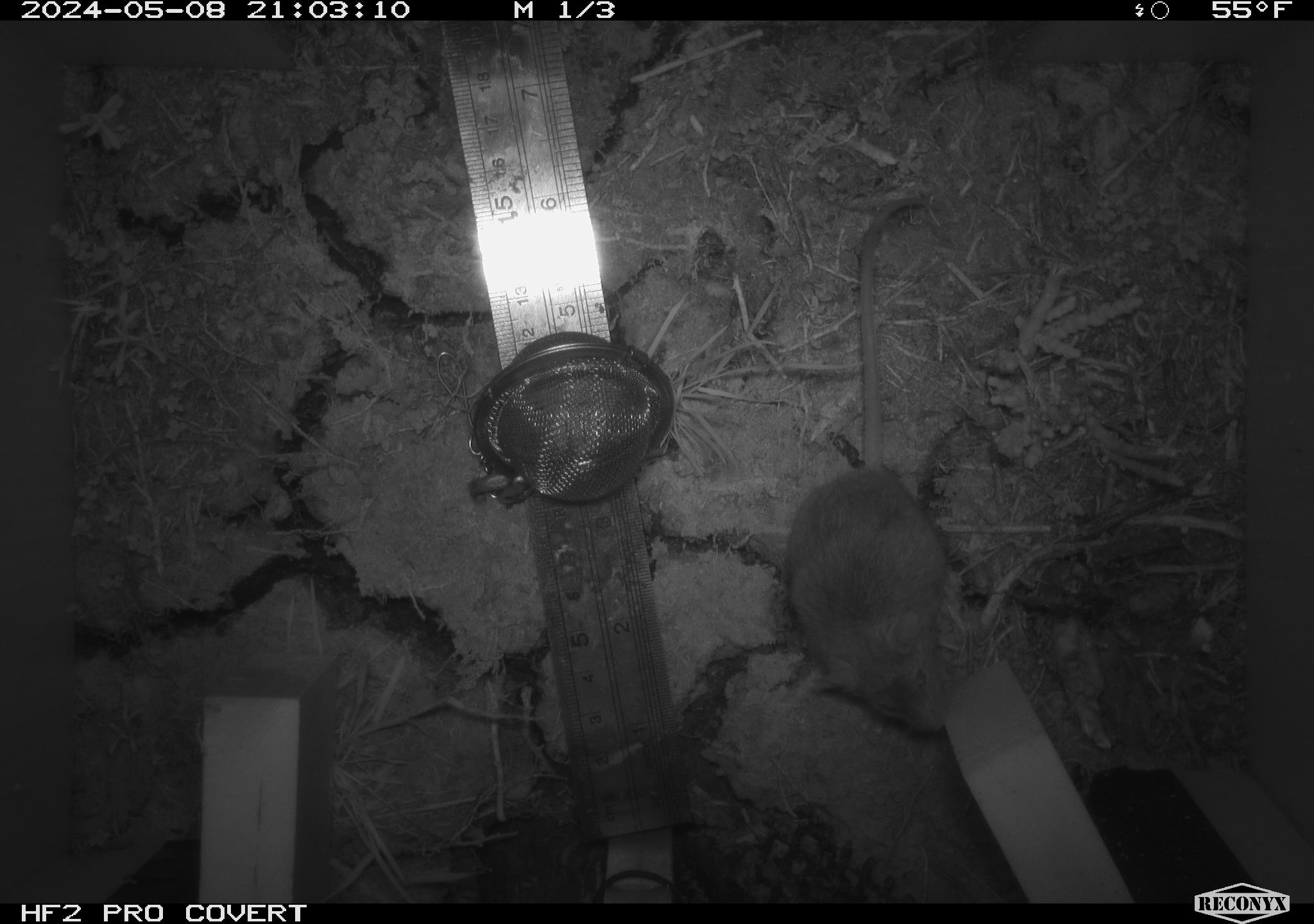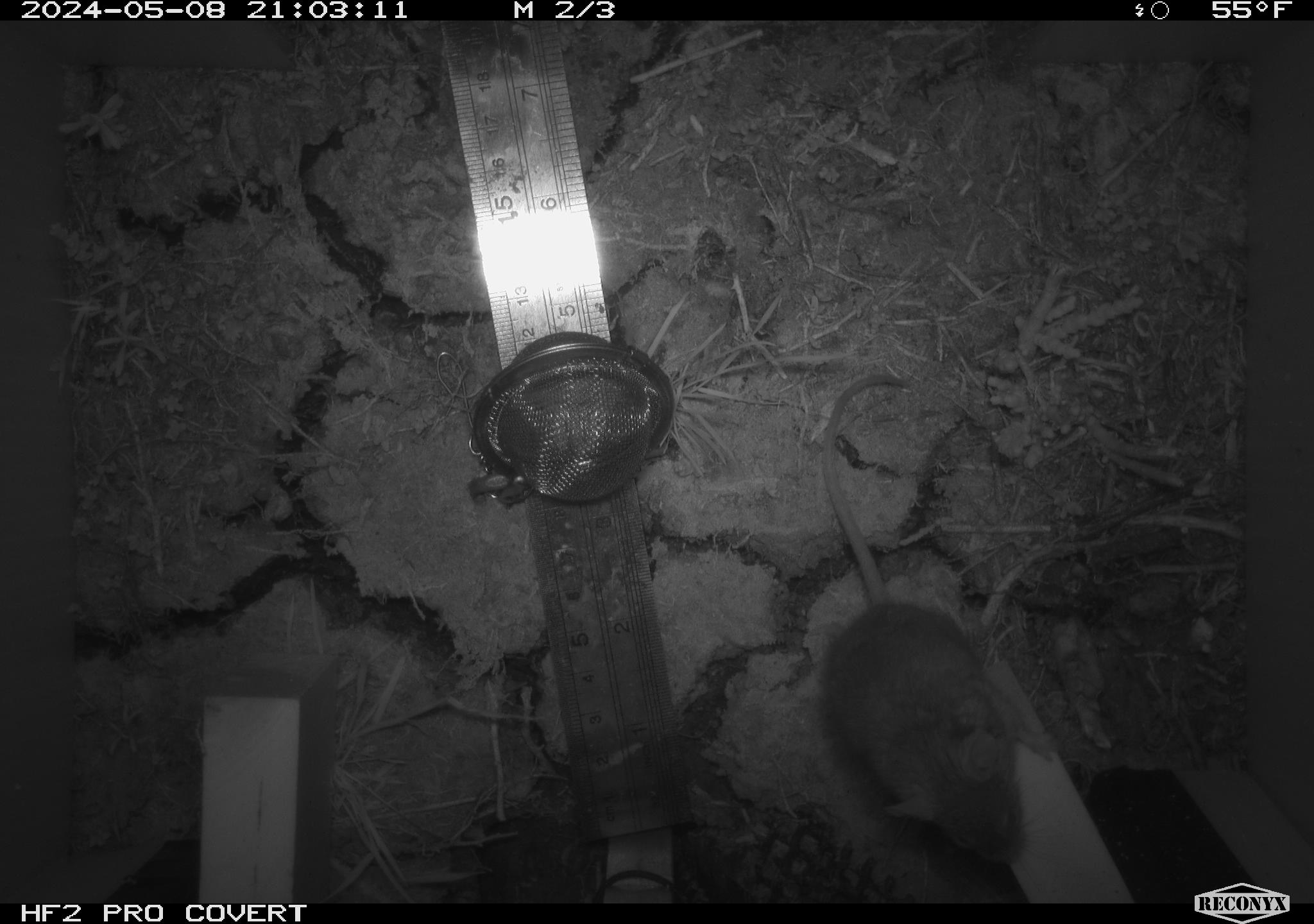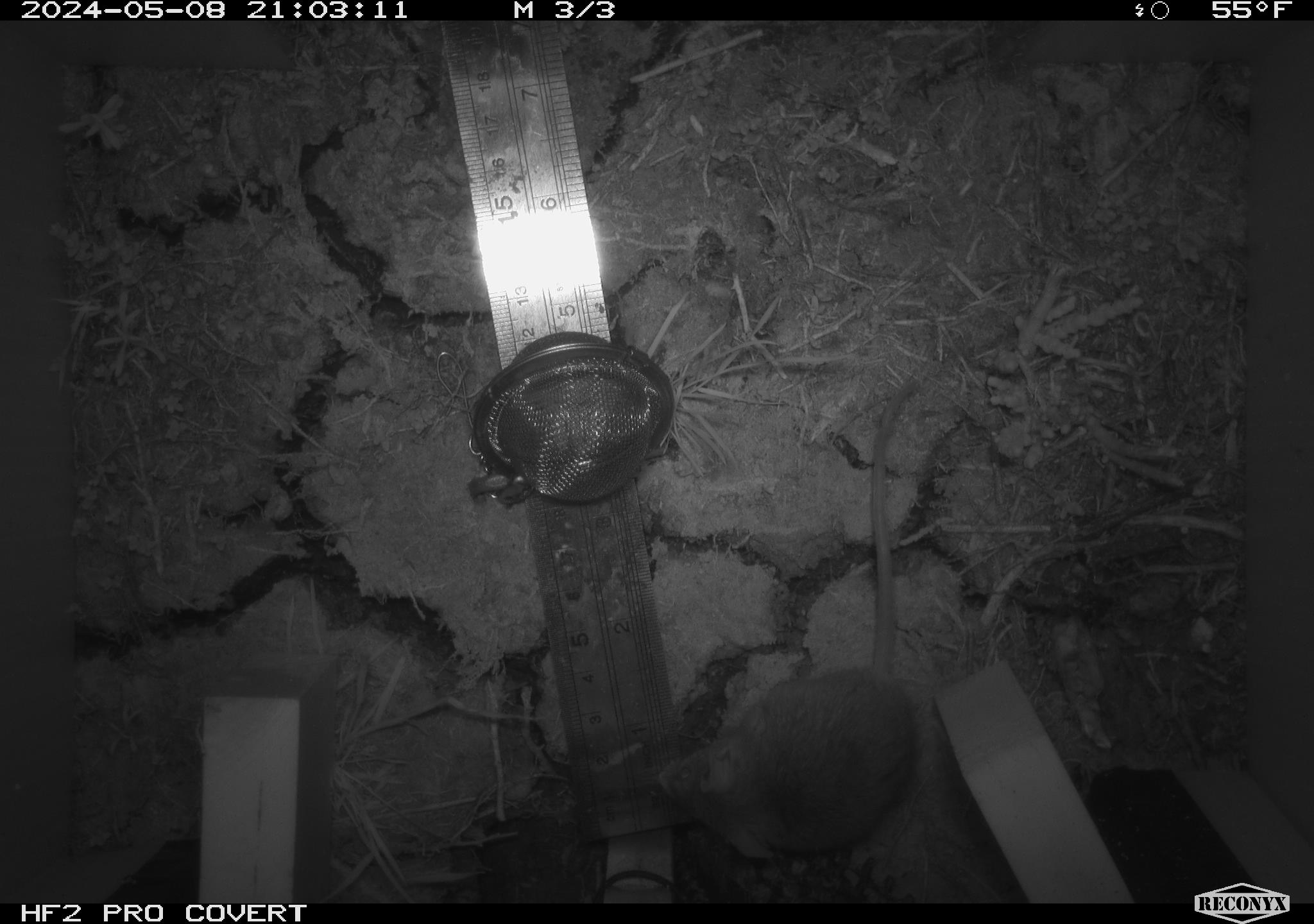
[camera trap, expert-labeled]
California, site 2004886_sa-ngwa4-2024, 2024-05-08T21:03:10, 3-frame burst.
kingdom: Animalia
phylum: Chordata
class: Mammalia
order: Rodentia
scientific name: Rodentia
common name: mouse species